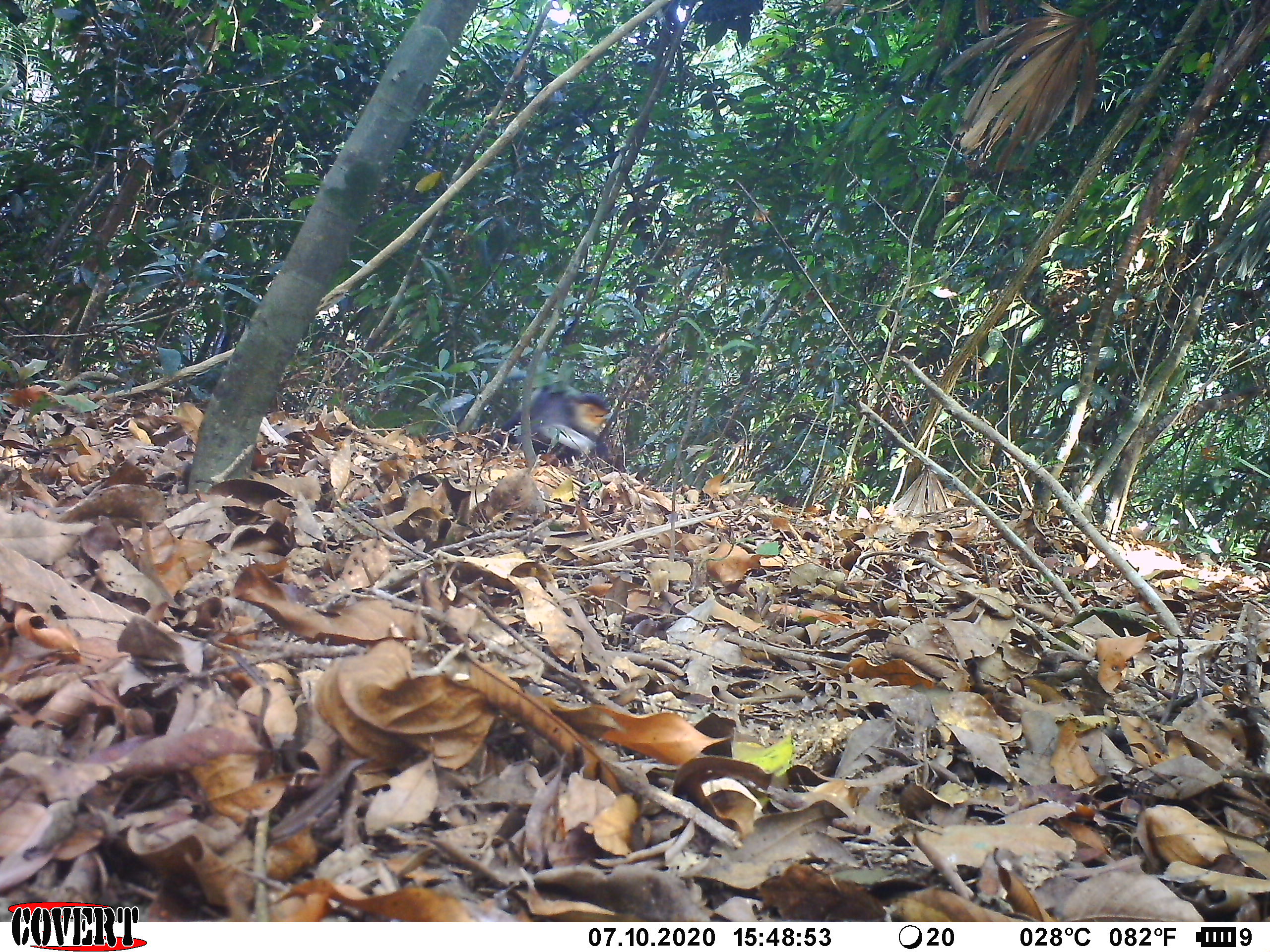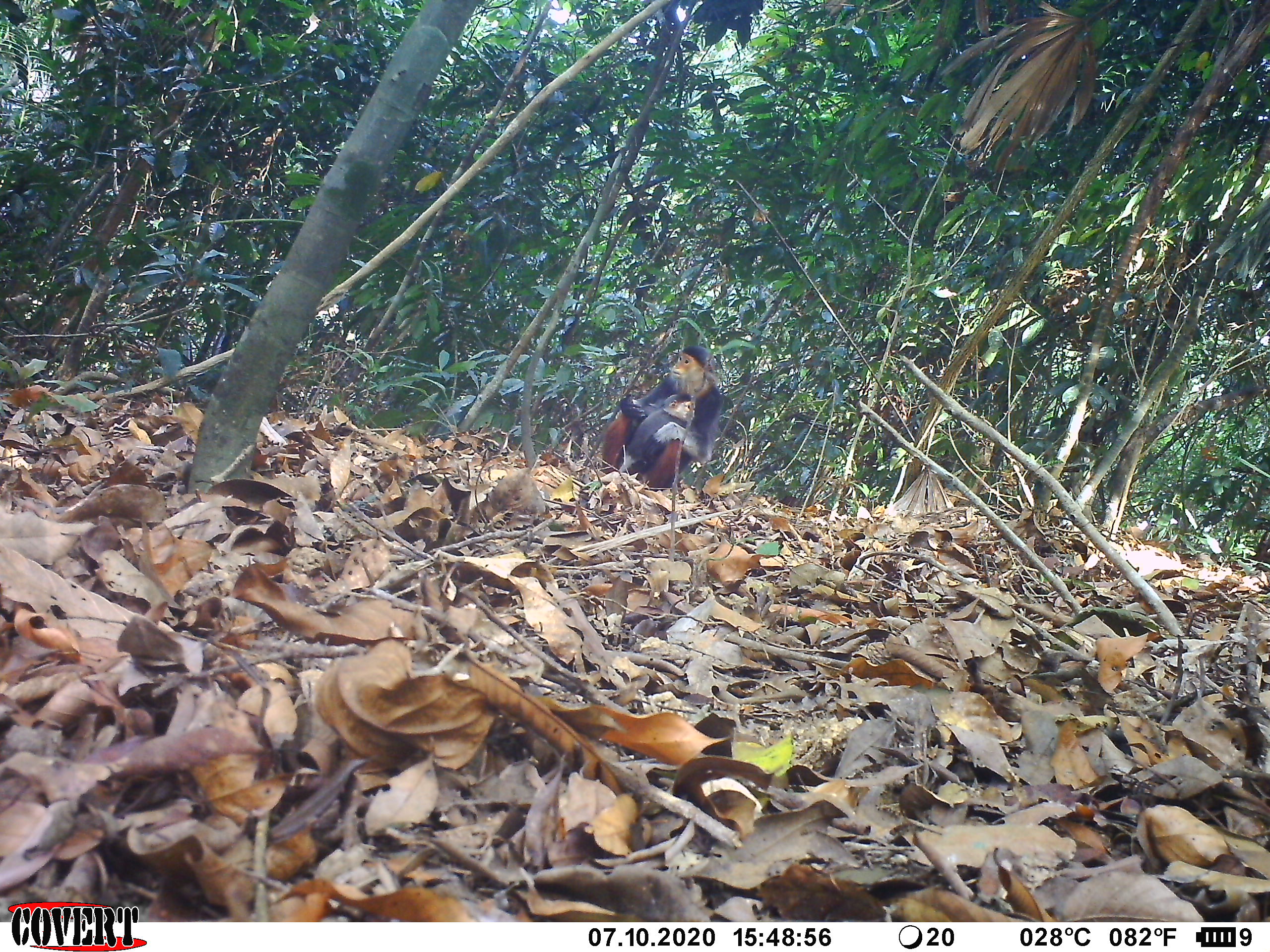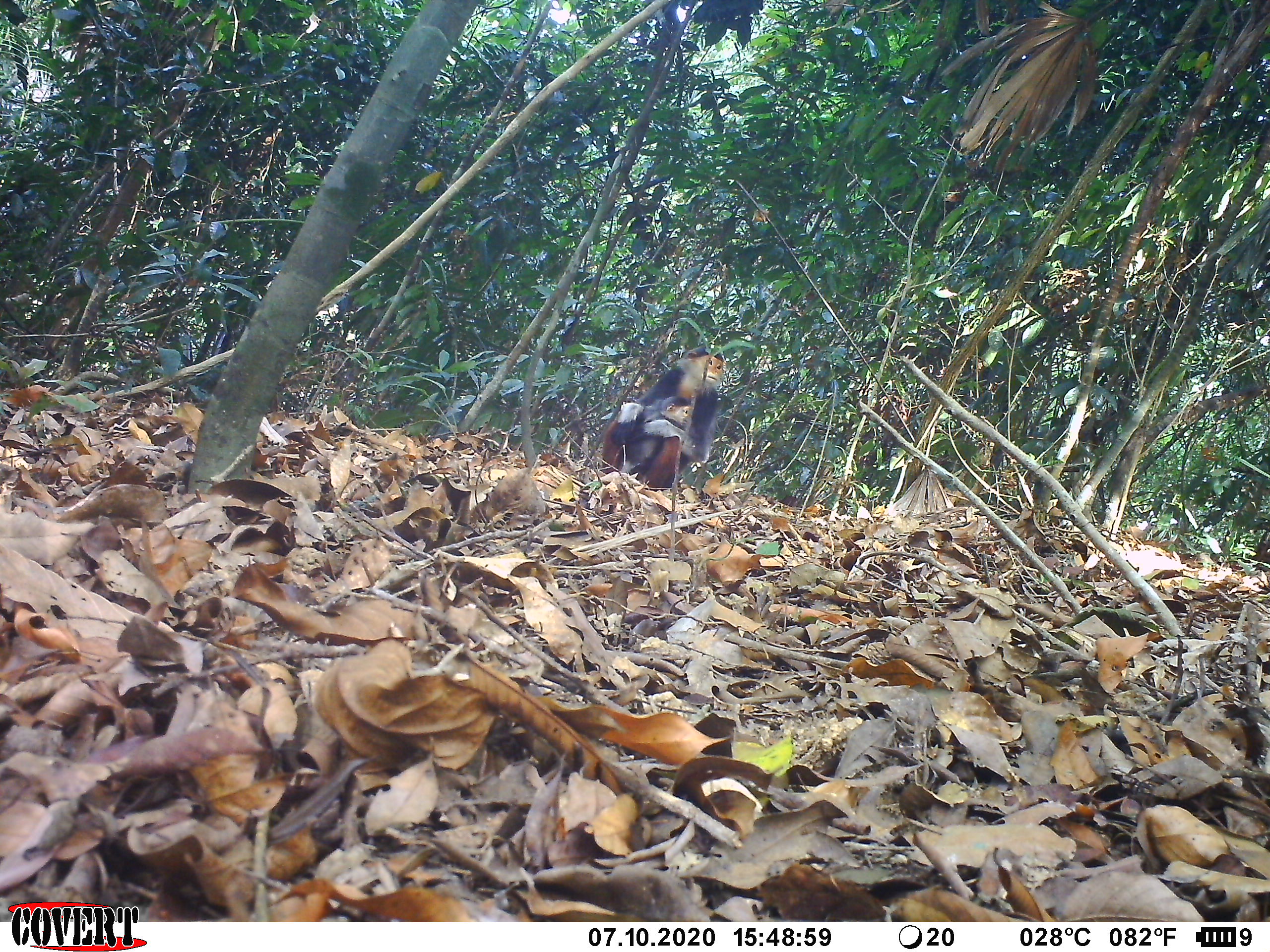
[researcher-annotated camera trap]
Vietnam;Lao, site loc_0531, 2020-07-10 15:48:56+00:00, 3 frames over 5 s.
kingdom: Animalia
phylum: Chordata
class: Mammalia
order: Primates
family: Cercopithecidae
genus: Pygathrix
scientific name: Pygathrix nemaeus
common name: red-shanked douc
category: red shanked douc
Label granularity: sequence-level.